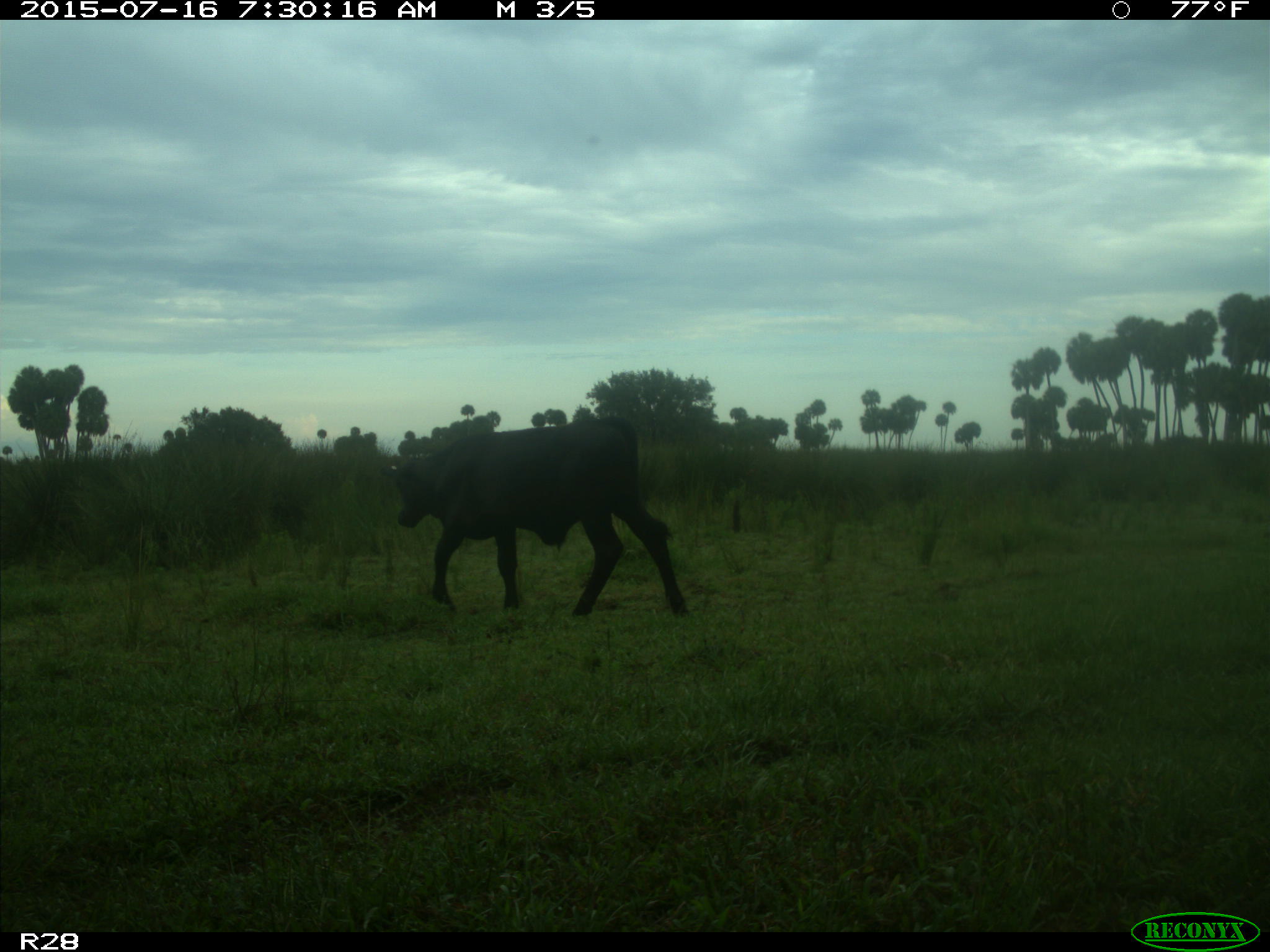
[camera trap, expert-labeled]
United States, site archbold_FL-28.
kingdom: Animalia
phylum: Chordata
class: Mammalia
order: Artiodactyla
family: Bovidae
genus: Bos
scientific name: Bos taurus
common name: domestic cow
Bos taurus (domestic cow).